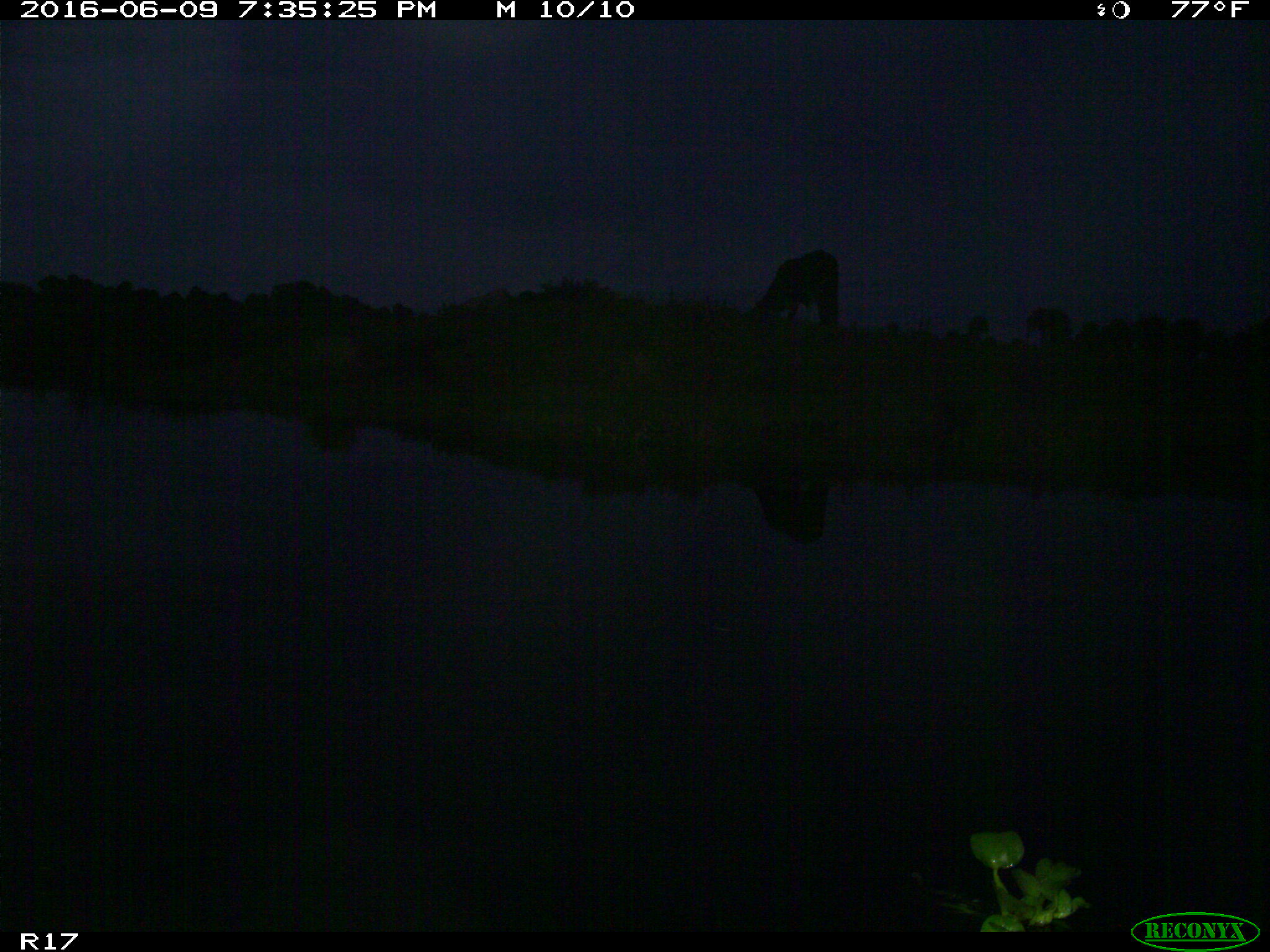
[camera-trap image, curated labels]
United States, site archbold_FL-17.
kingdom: Animalia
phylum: Chordata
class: Mammalia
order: Artiodactyla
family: Bovidae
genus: Bos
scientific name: Bos taurus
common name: domestic cow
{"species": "Bos taurus (domestic cow)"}